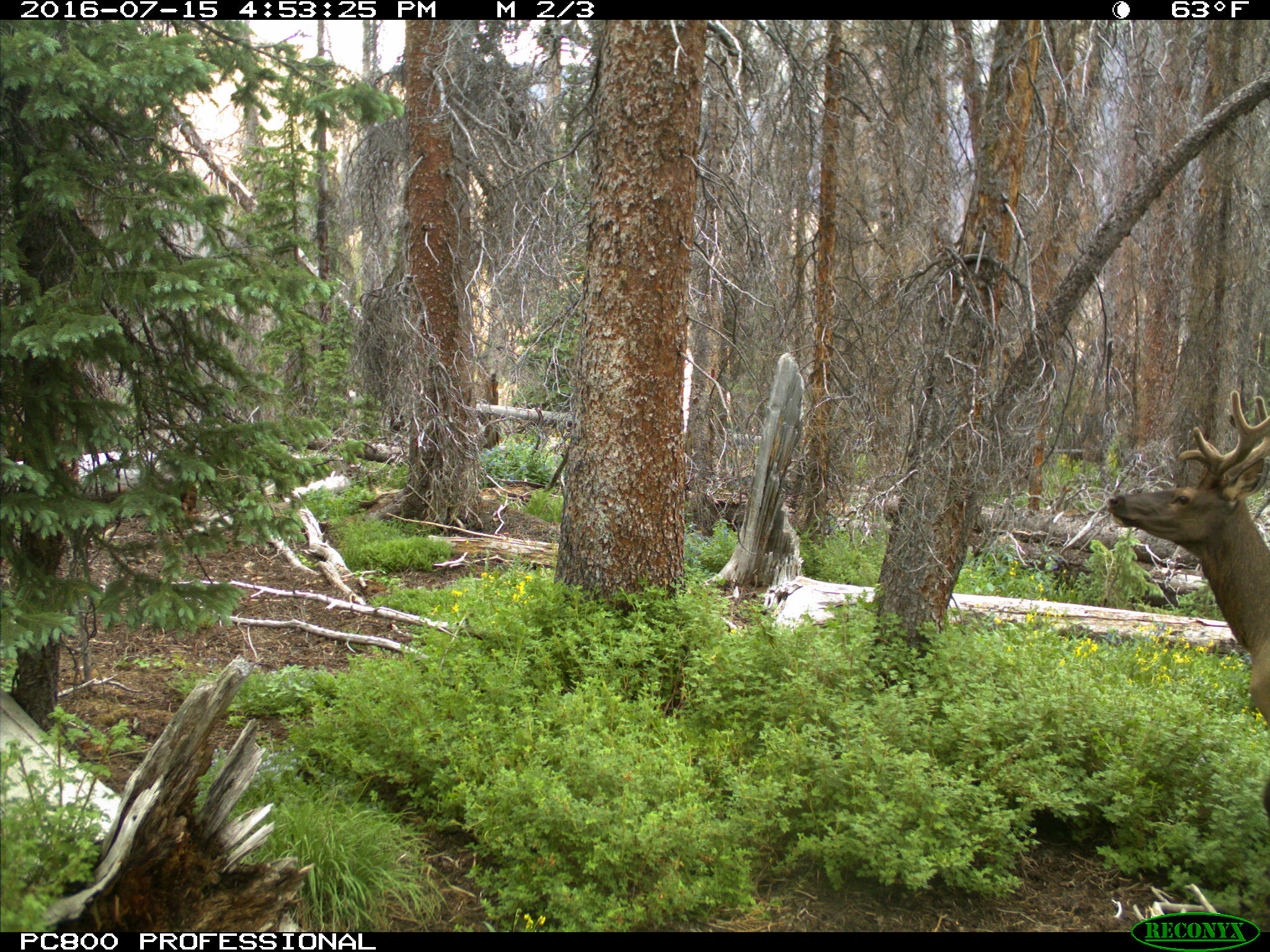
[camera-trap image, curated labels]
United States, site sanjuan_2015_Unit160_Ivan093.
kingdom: Animalia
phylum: Chordata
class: Mammalia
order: Artiodactyla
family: Cervidae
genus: Cervus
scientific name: Cervus elaphus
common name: red deer